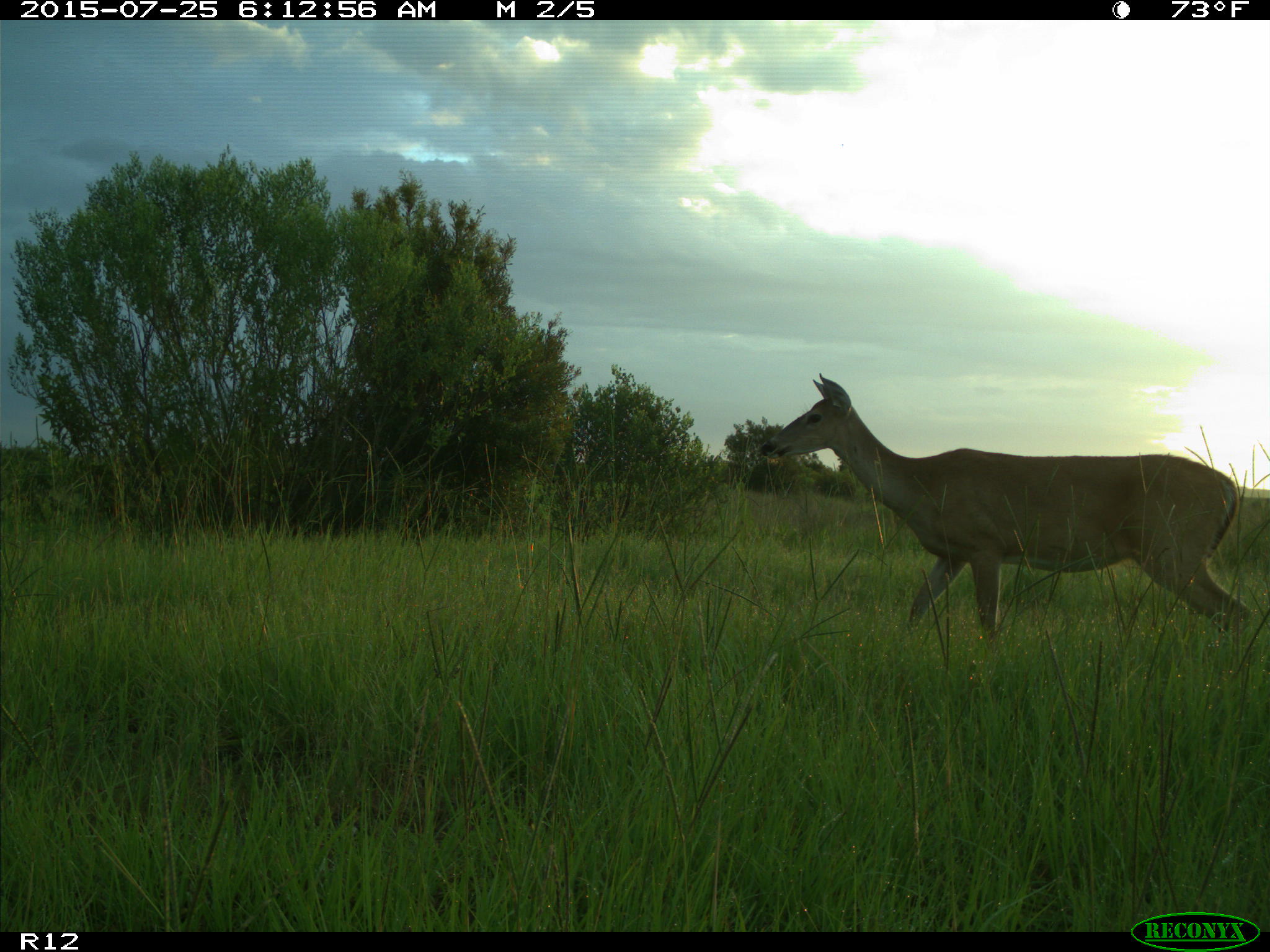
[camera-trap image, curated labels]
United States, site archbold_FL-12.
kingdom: Animalia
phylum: Chordata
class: Mammalia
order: Artiodactyla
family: Cervidae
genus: Odocoileus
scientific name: Odocoileus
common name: deer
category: unidentified deer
Unidentified deer (deer) (Odocoileus).